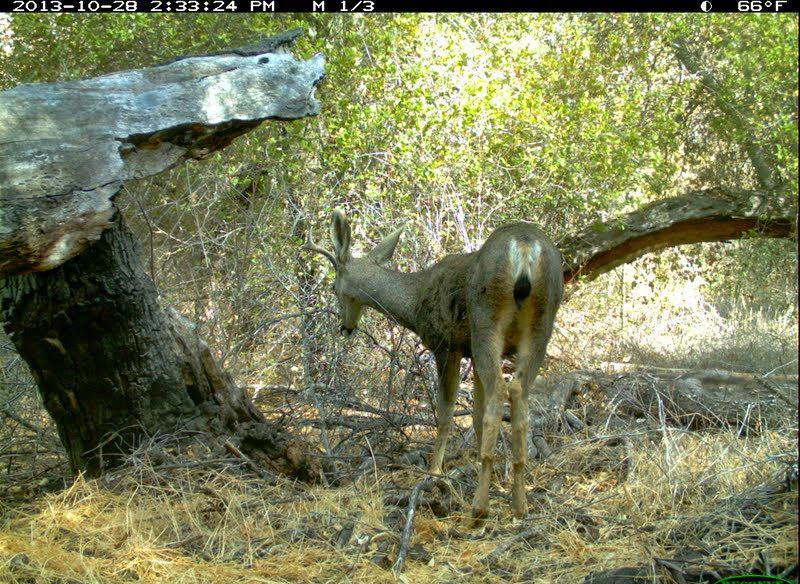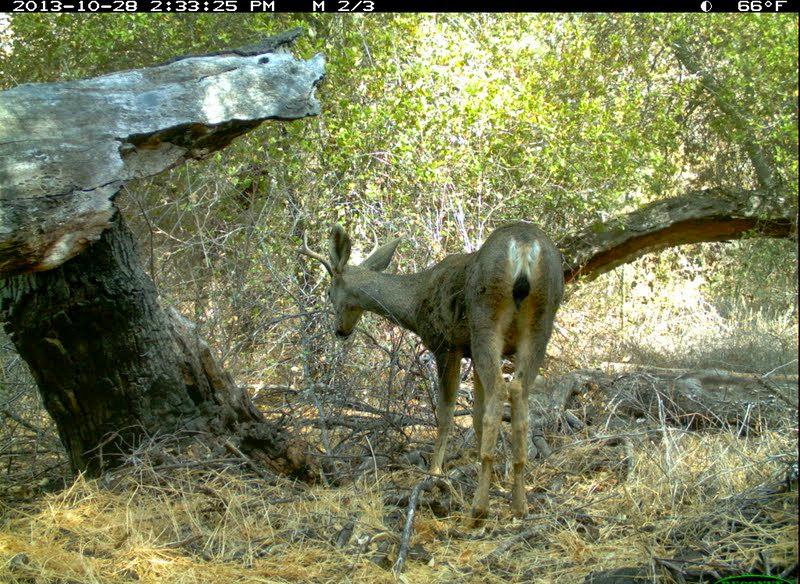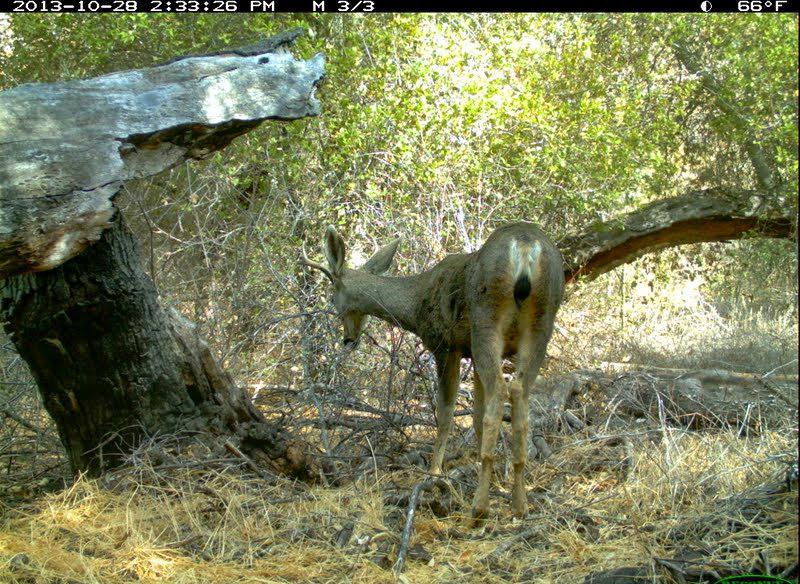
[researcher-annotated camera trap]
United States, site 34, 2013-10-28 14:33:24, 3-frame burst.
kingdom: Animalia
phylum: Chordata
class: Mammalia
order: Artiodactyla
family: Cervidae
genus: Odocoileus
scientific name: Odocoileus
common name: deer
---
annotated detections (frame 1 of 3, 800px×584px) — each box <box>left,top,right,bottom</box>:
deer: <box>299,207,565,527</box>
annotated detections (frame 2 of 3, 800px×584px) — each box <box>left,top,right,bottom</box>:
deer: <box>295,219,566,527</box>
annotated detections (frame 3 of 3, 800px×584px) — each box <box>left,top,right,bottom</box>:
deer: <box>292,221,567,524</box>